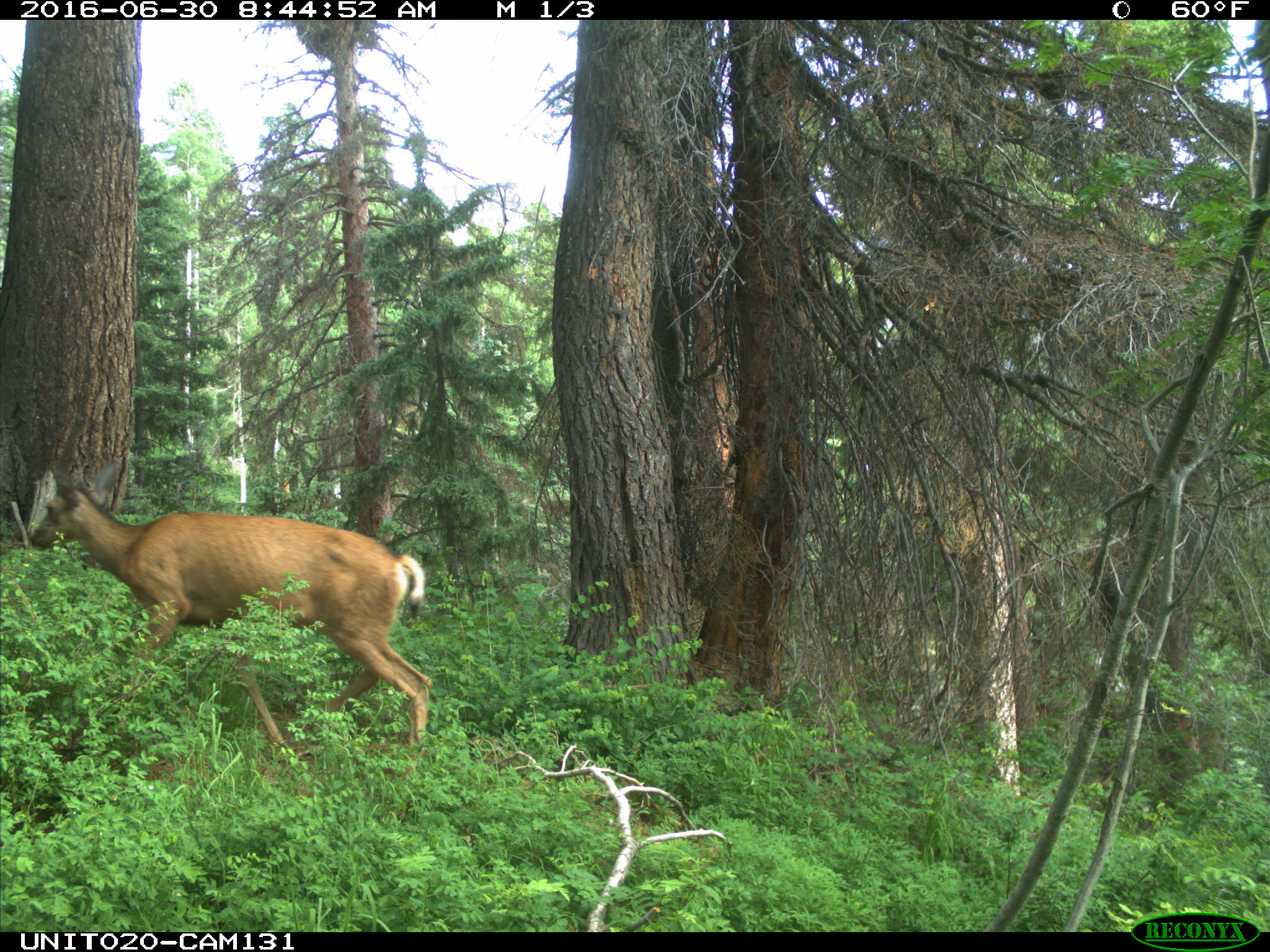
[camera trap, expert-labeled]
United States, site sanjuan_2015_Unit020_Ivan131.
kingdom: Animalia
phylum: Chordata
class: Mammalia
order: Artiodactyla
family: Cervidae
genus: Odocoileus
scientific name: Odocoileus hemionus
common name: mule deer